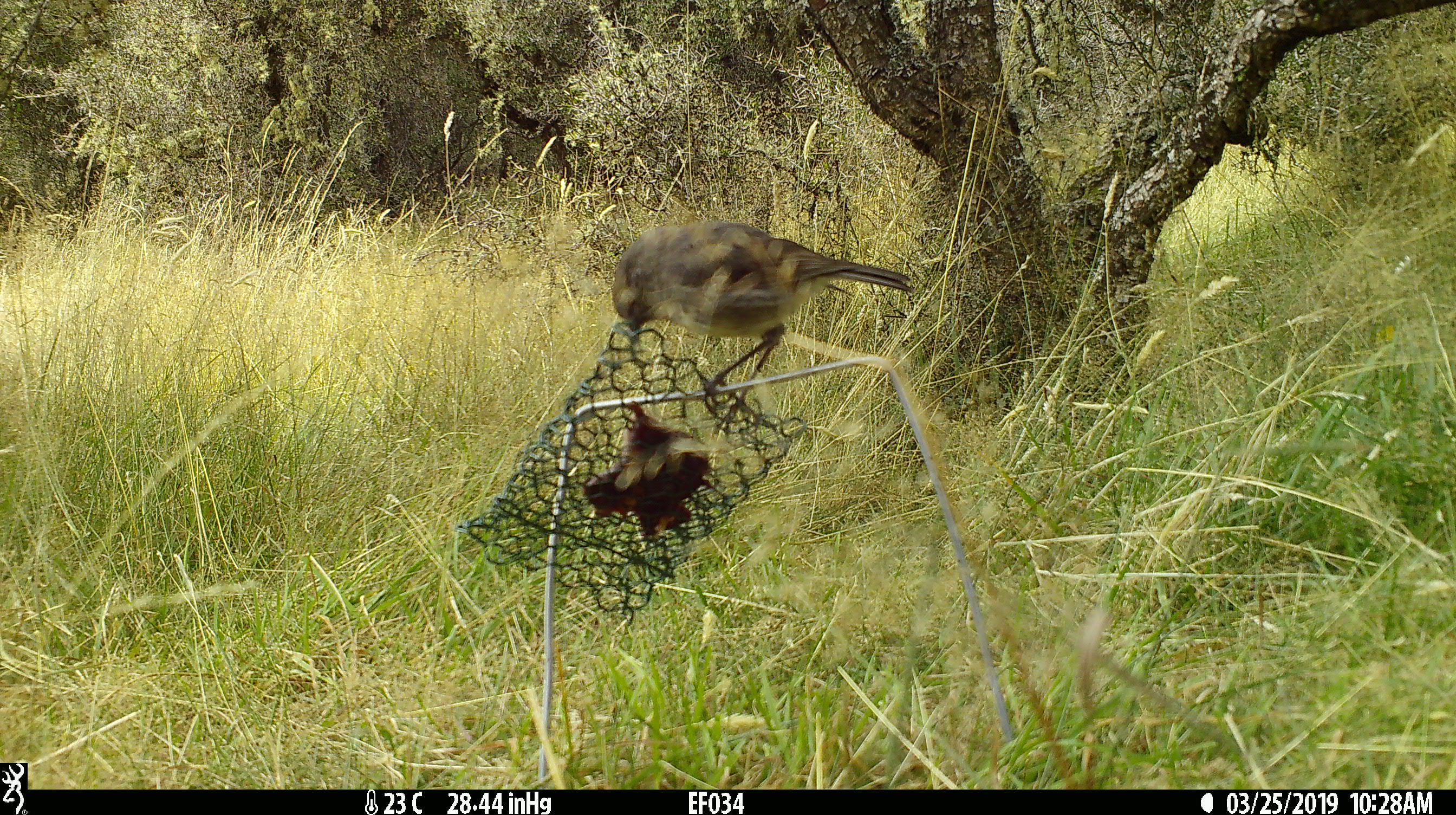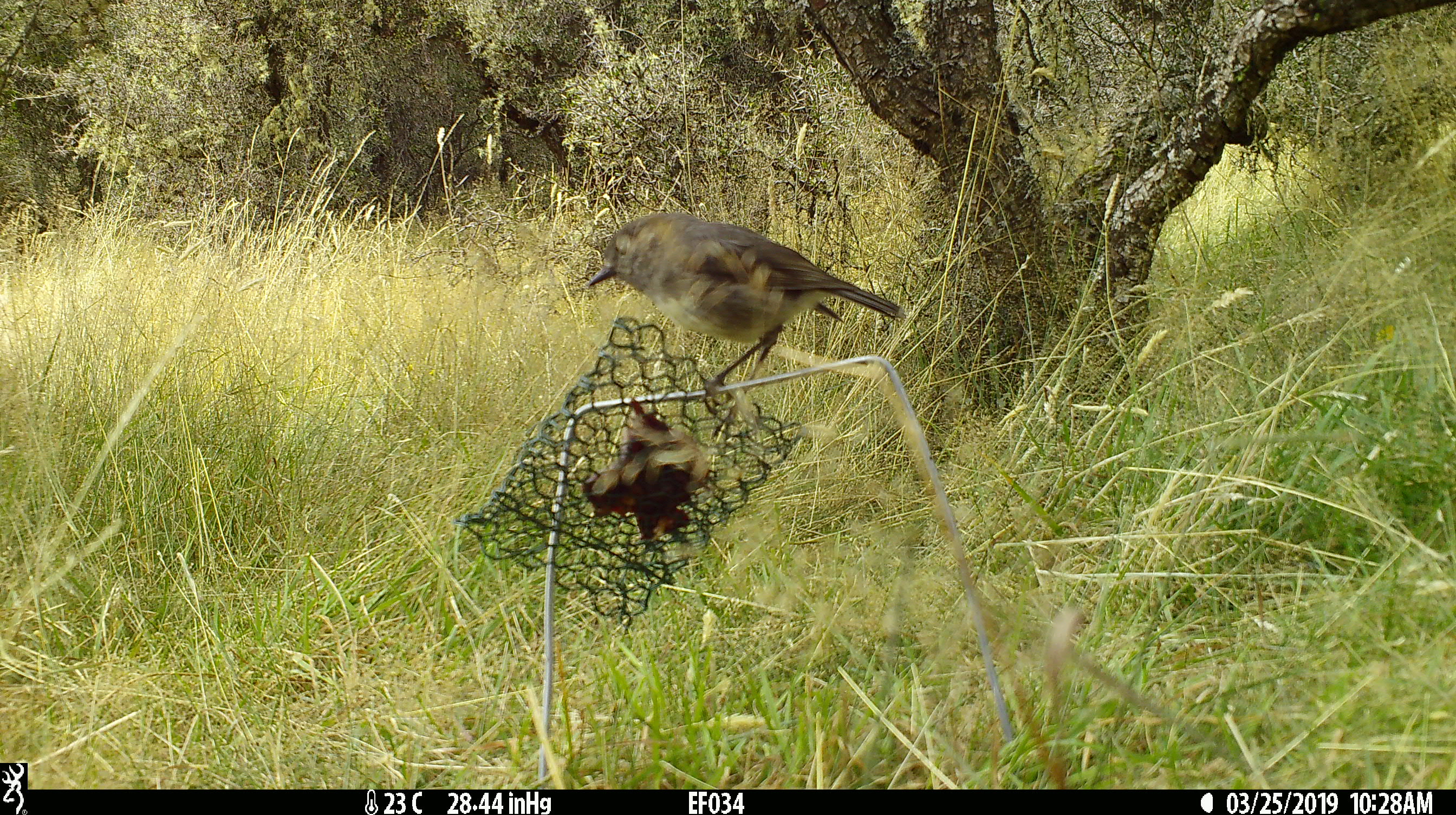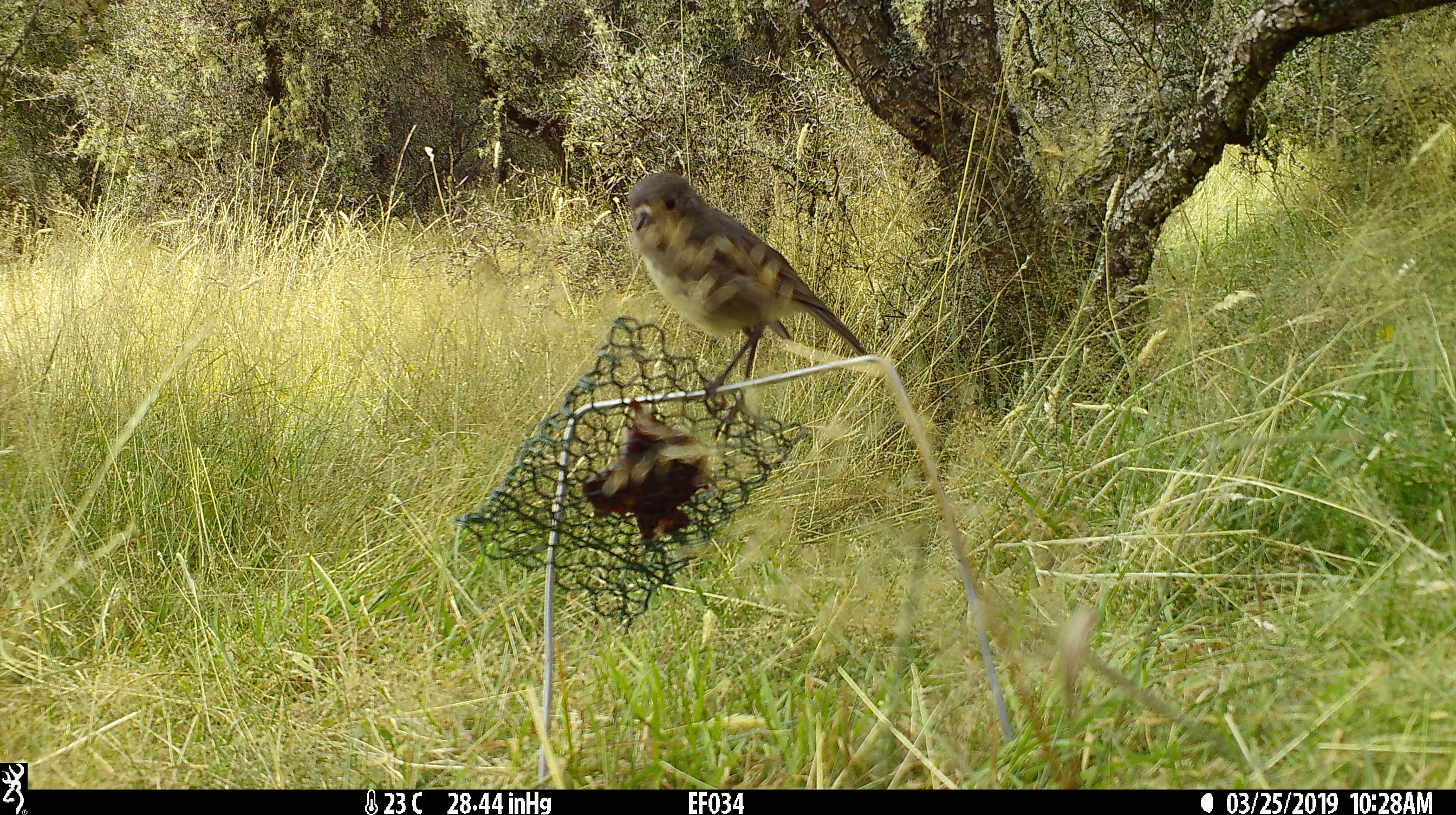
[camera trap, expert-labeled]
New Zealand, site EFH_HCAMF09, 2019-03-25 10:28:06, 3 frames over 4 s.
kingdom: Animalia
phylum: Chordata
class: Aves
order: Passeriformes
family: Petroicidae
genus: Petroica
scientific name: Petroica australis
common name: new zealand robin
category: robin